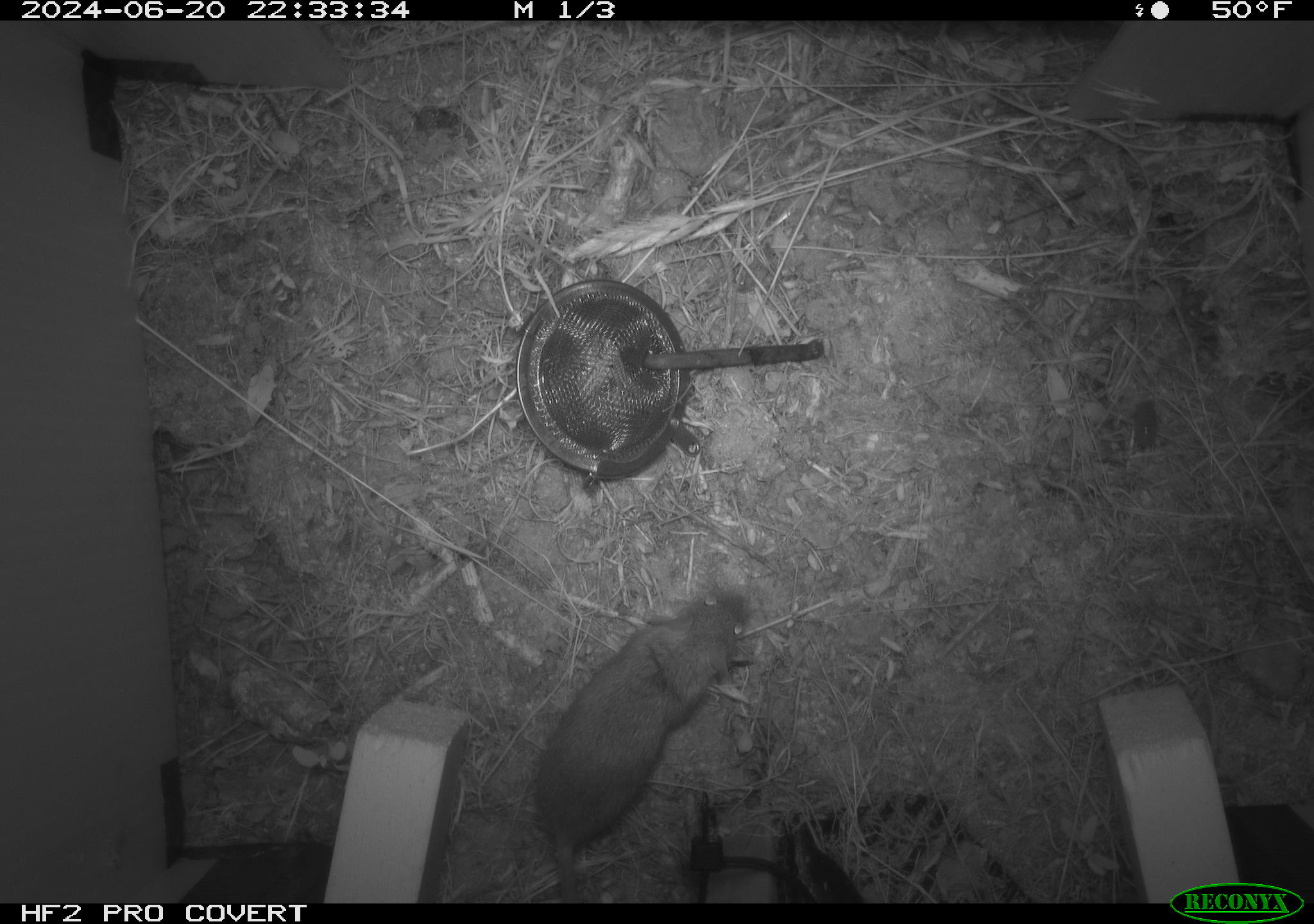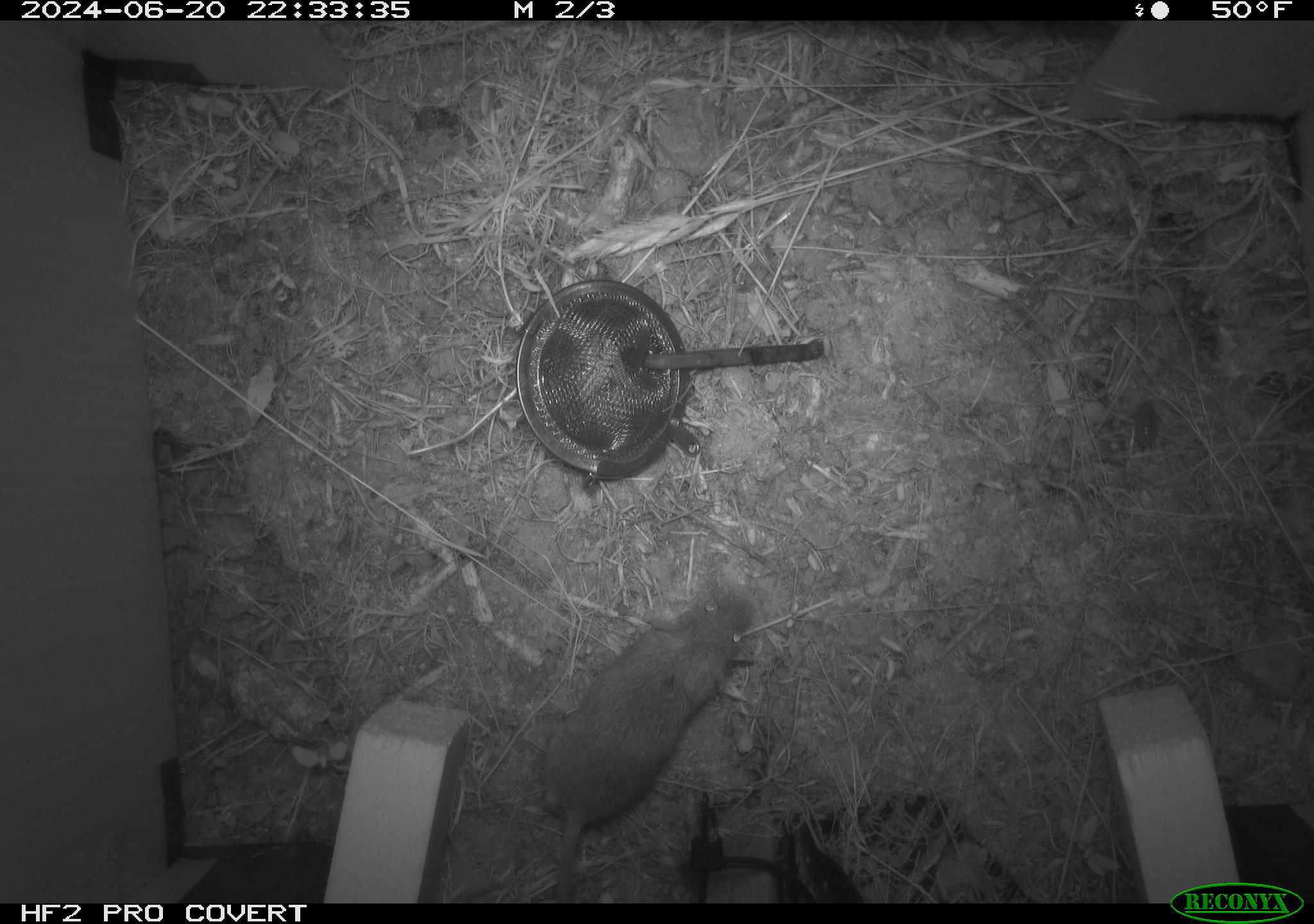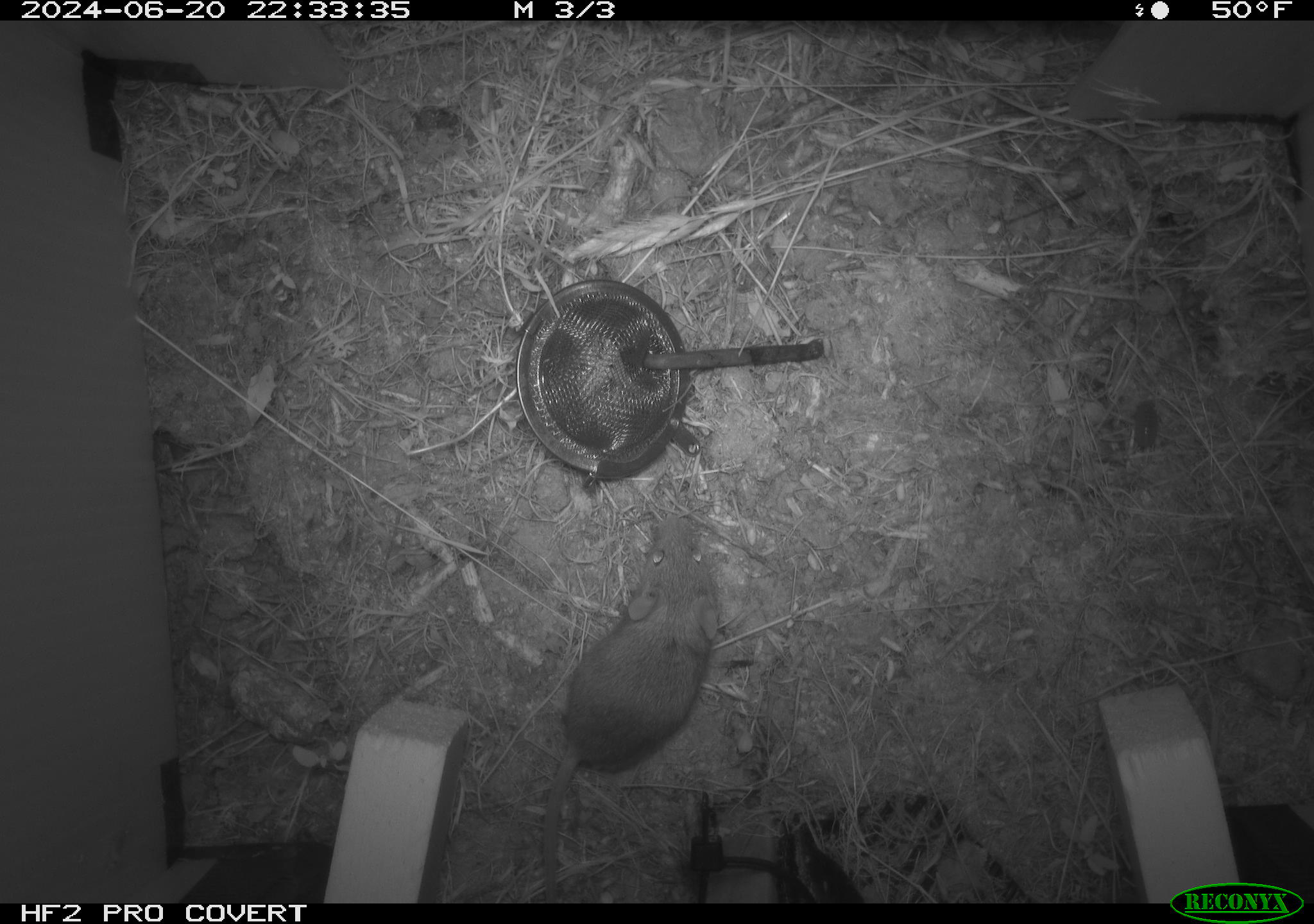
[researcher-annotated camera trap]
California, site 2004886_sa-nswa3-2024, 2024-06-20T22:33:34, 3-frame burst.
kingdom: Animalia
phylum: Chordata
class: Mammalia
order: Rodentia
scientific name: Rodentia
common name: rodent